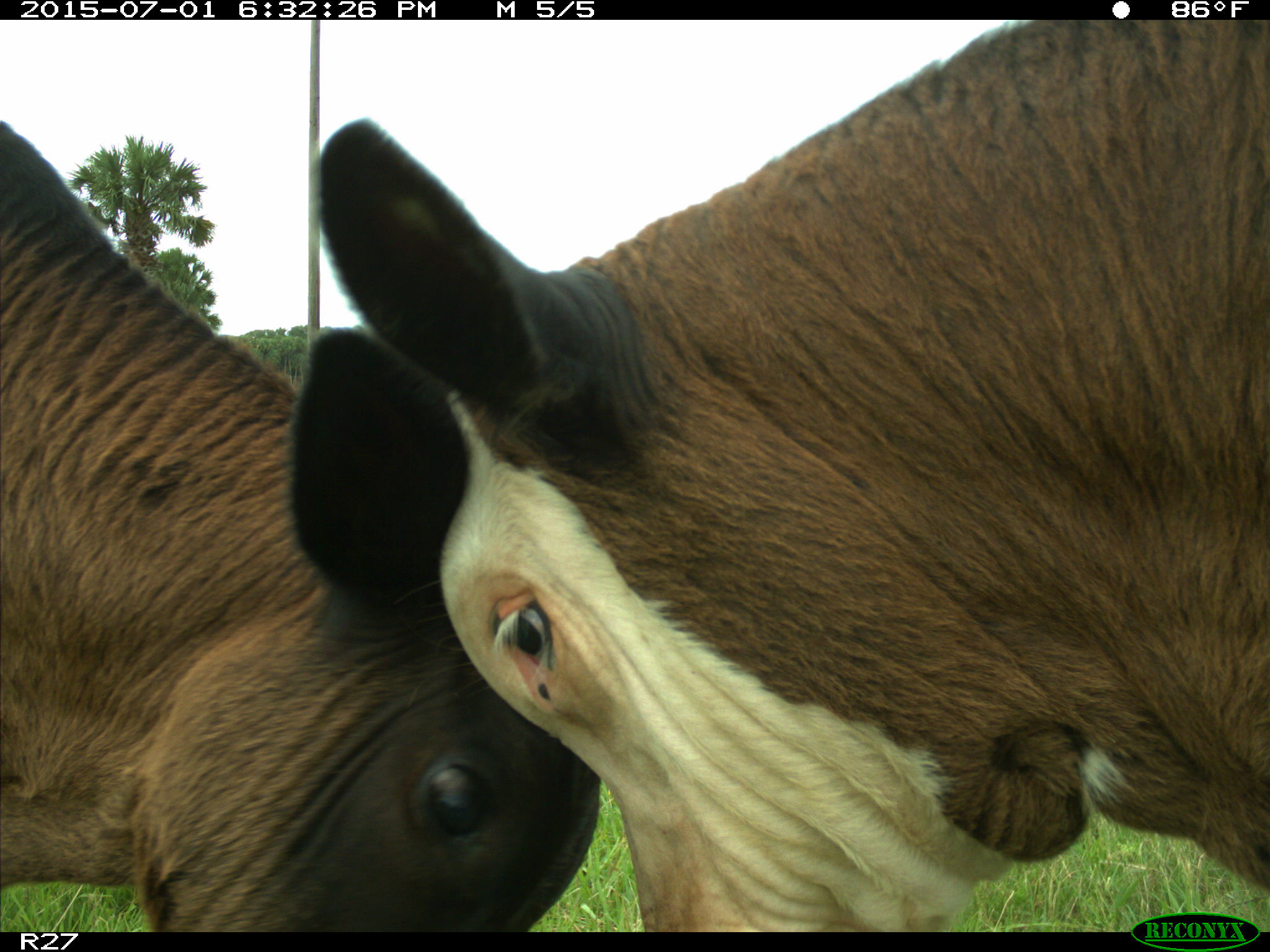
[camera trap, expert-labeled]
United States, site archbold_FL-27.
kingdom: Animalia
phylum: Chordata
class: Mammalia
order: Artiodactyla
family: Bovidae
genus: Bos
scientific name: Bos taurus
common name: domestic cow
Bos taurus (domestic cow).